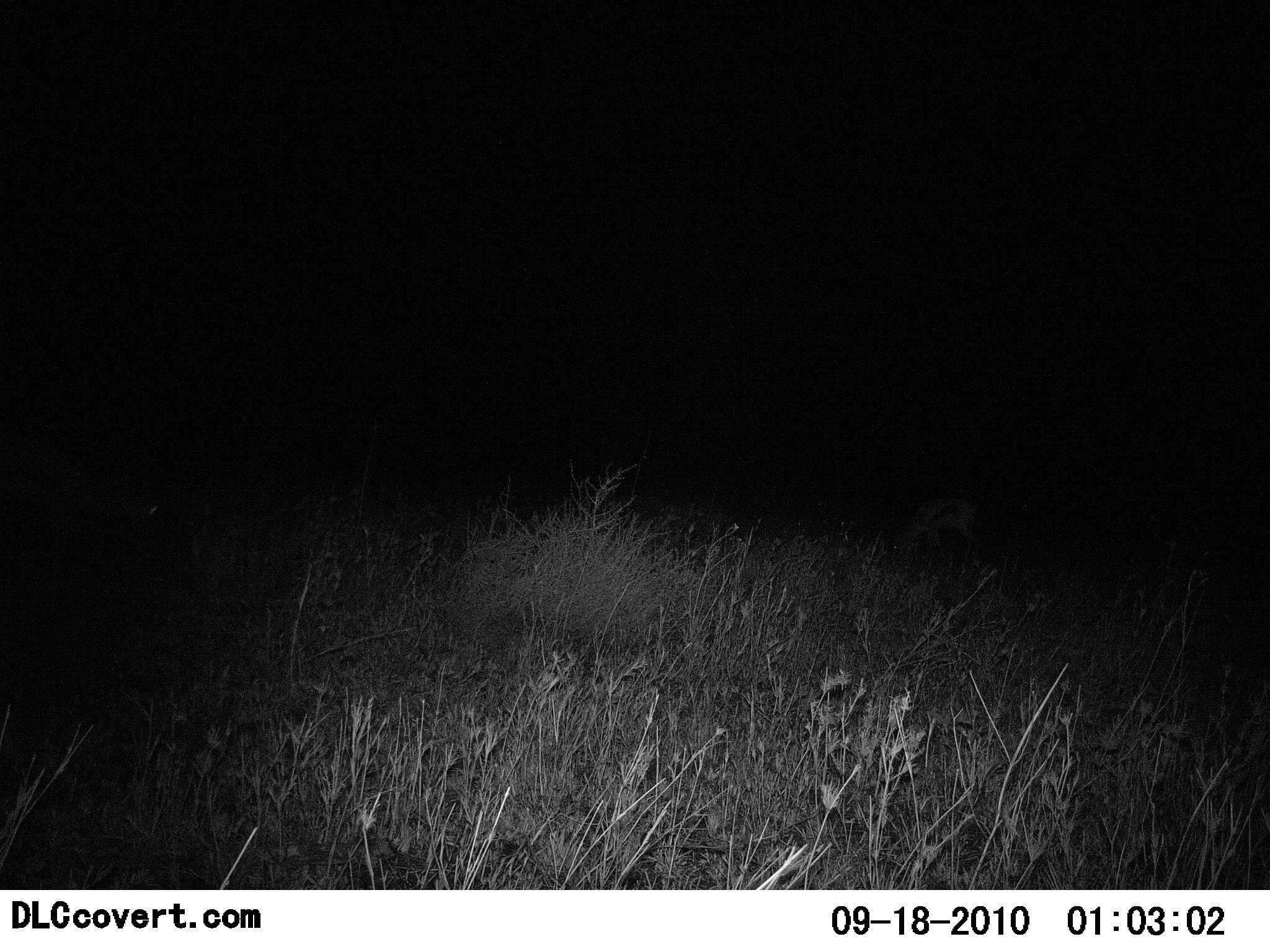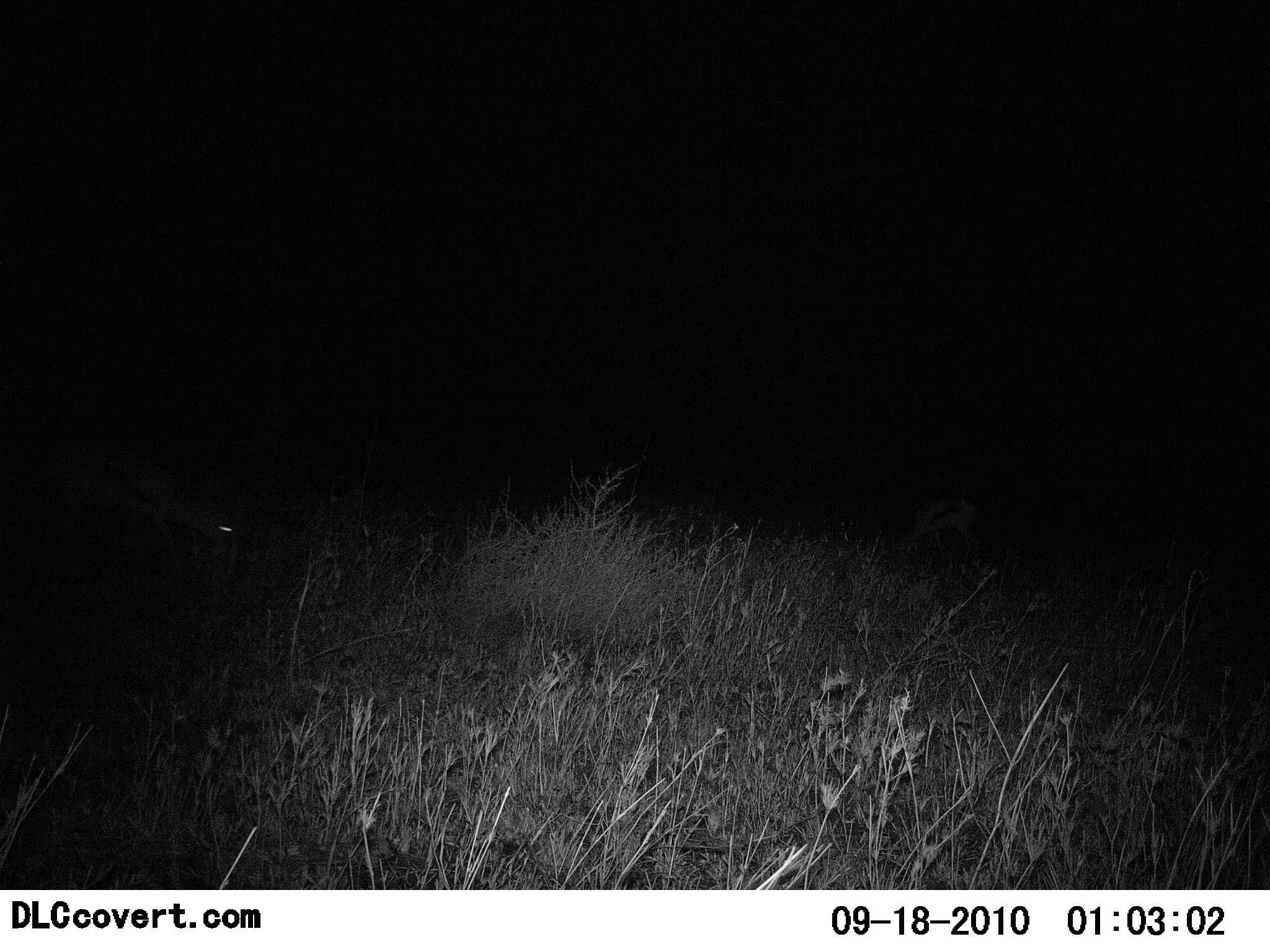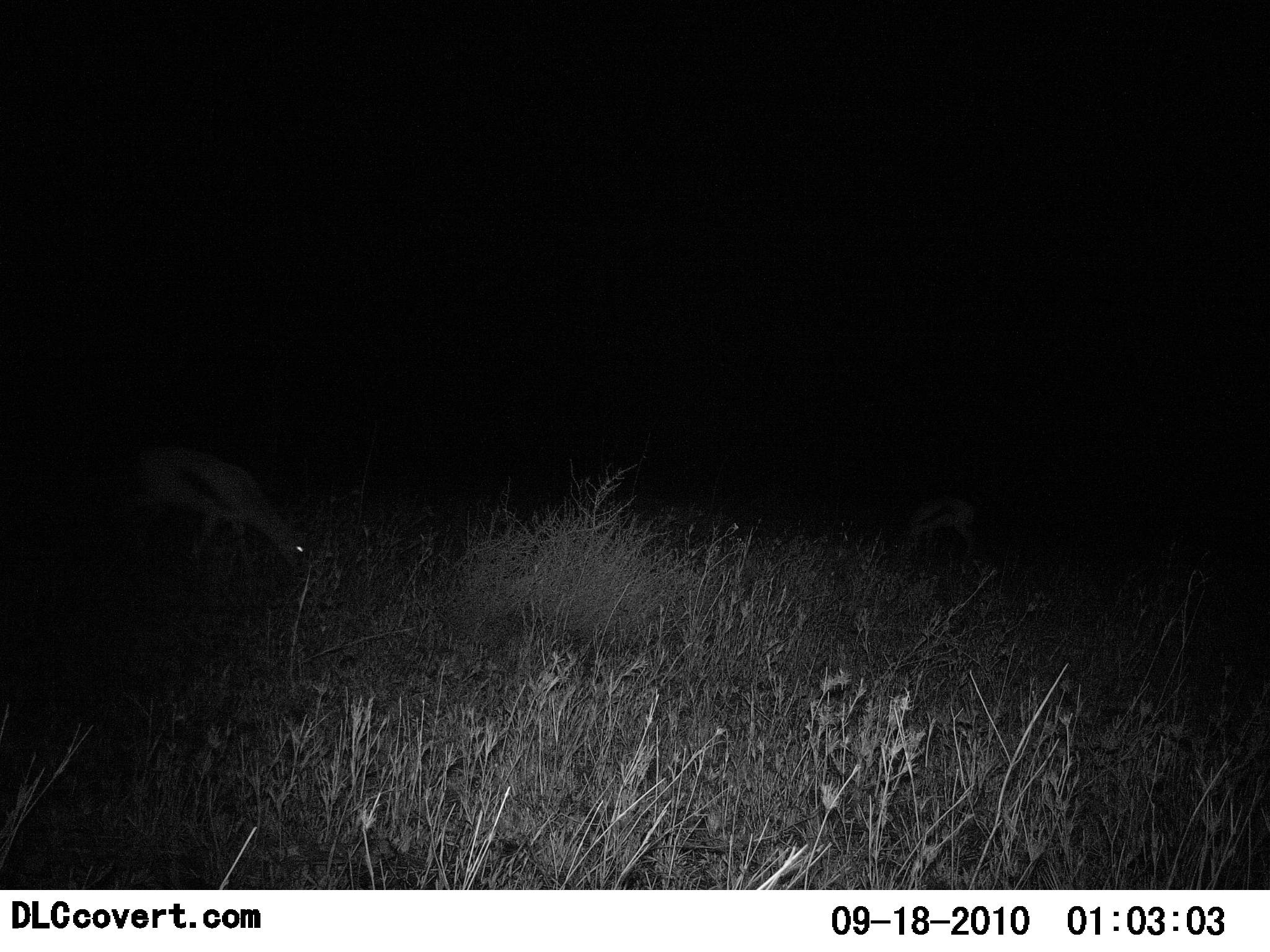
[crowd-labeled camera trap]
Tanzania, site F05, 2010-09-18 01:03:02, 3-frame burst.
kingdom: Animalia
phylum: Chordata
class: Mammalia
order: Artiodactyla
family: Bovidae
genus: Eudorcas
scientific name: Eudorcas thomsonii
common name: thomson's gazelle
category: gazellethomsons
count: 2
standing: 23%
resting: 0%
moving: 38%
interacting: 0%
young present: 31%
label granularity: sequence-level